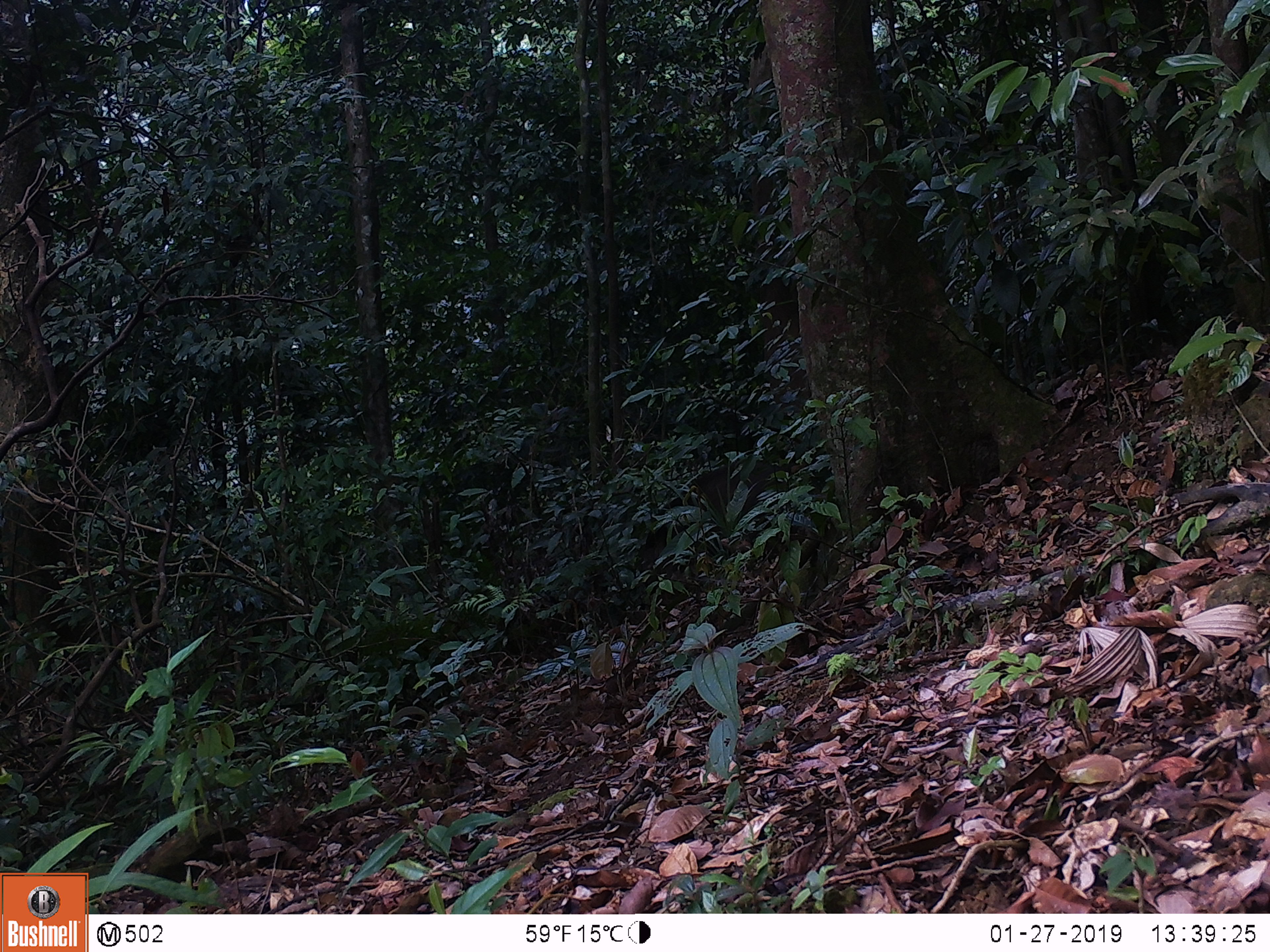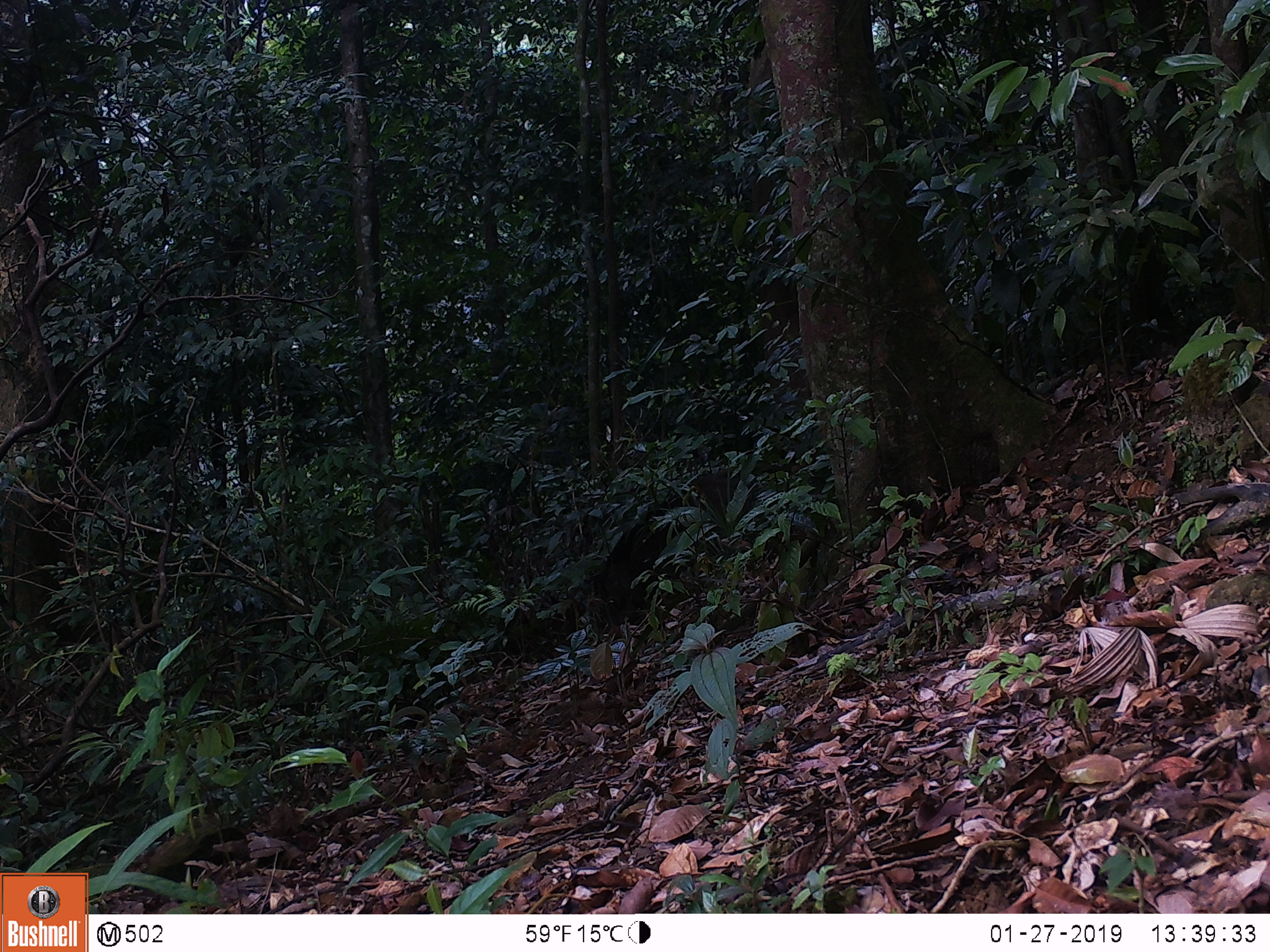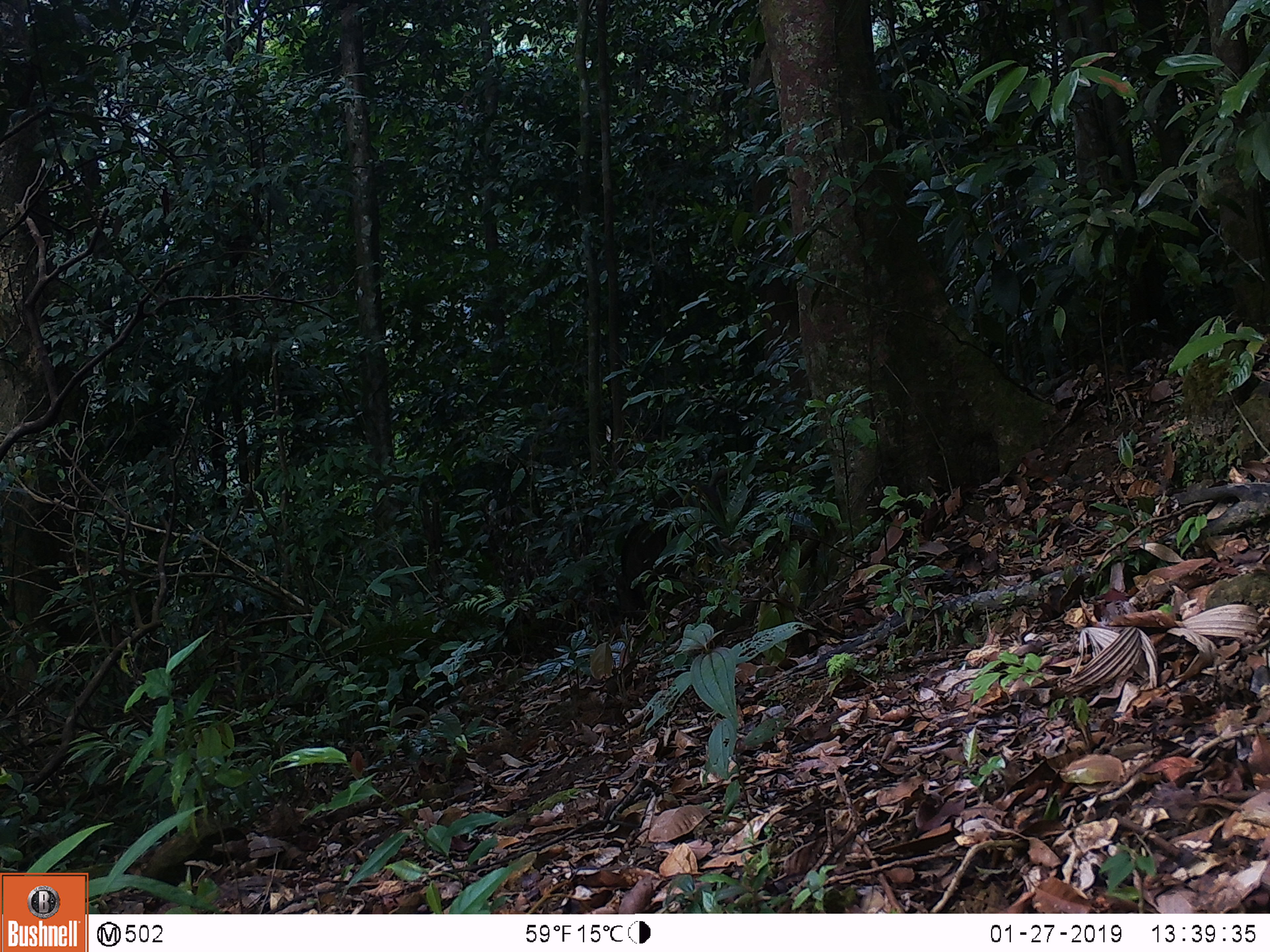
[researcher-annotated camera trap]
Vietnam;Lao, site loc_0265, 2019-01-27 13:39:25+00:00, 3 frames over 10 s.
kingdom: Animalia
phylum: Chordata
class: Mammalia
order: Artiodactyla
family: Suidae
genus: Sus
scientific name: Sus scrofa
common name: eurasian wild pig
Eurasian wild pig (Sus scrofa). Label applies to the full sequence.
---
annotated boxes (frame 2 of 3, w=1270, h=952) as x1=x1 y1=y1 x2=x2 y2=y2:
eurasian wild pig: x1=599 y1=519 x2=685 y2=623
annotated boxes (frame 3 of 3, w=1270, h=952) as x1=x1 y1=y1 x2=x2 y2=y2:
eurasian wild pig: x1=621 y1=519 x2=702 y2=616